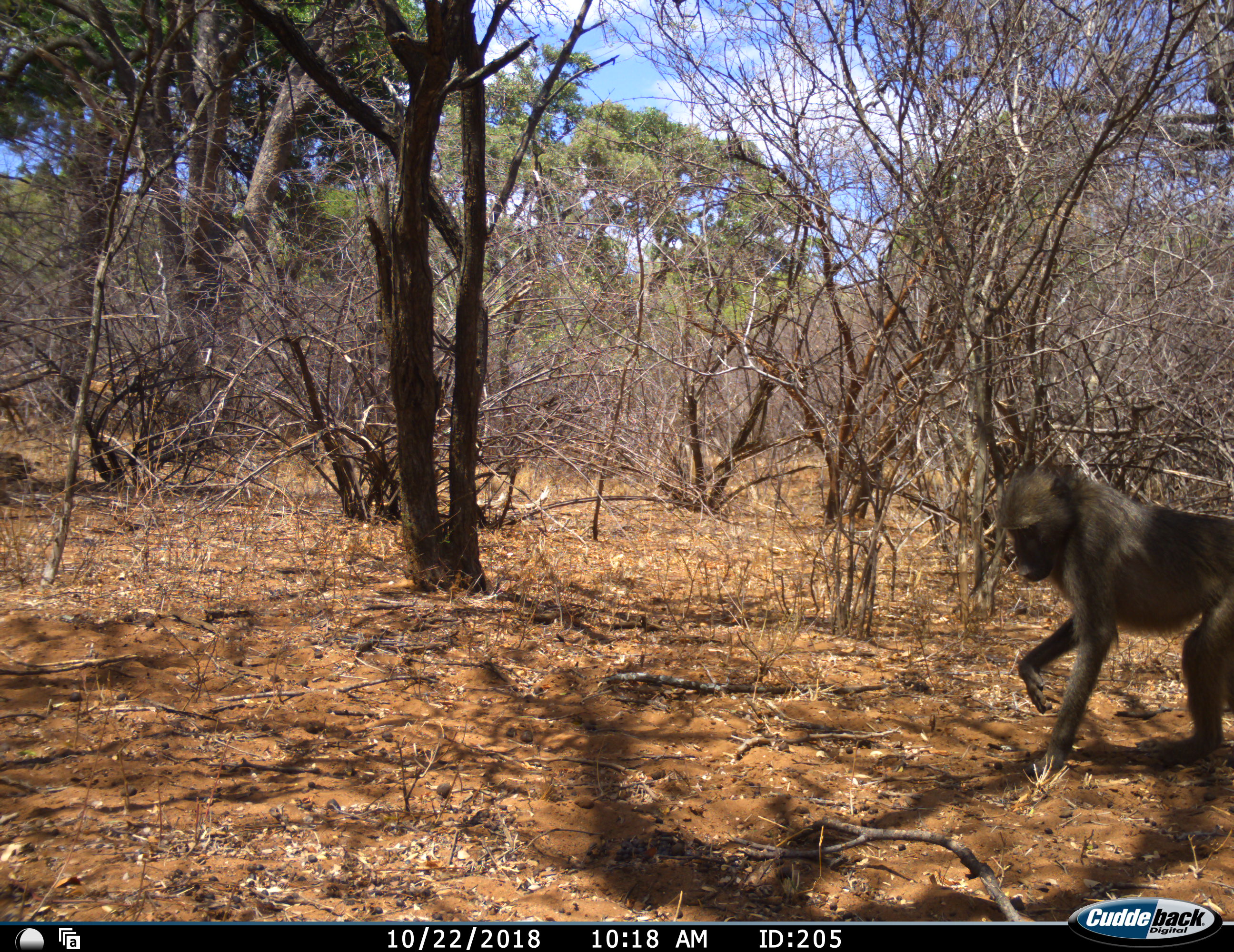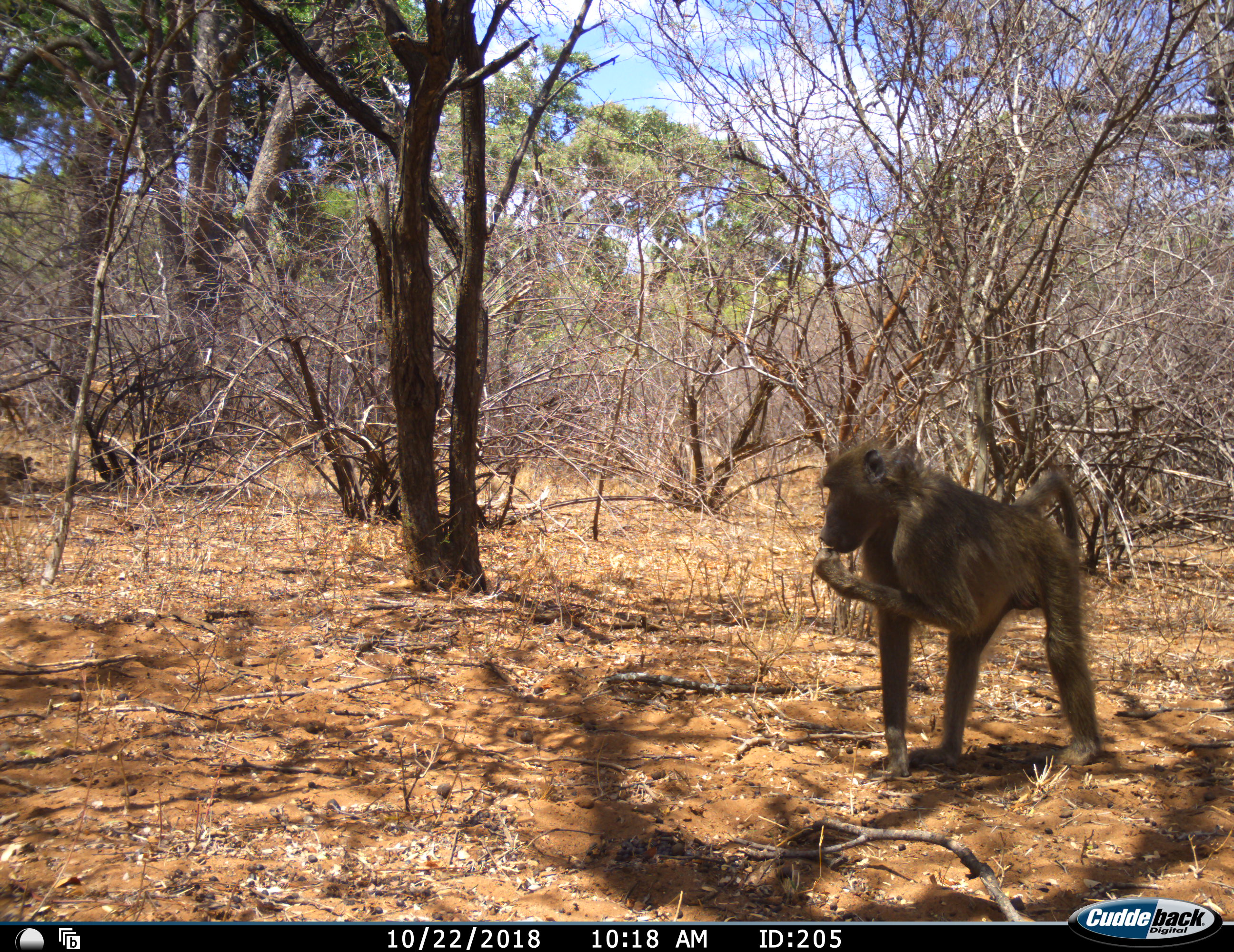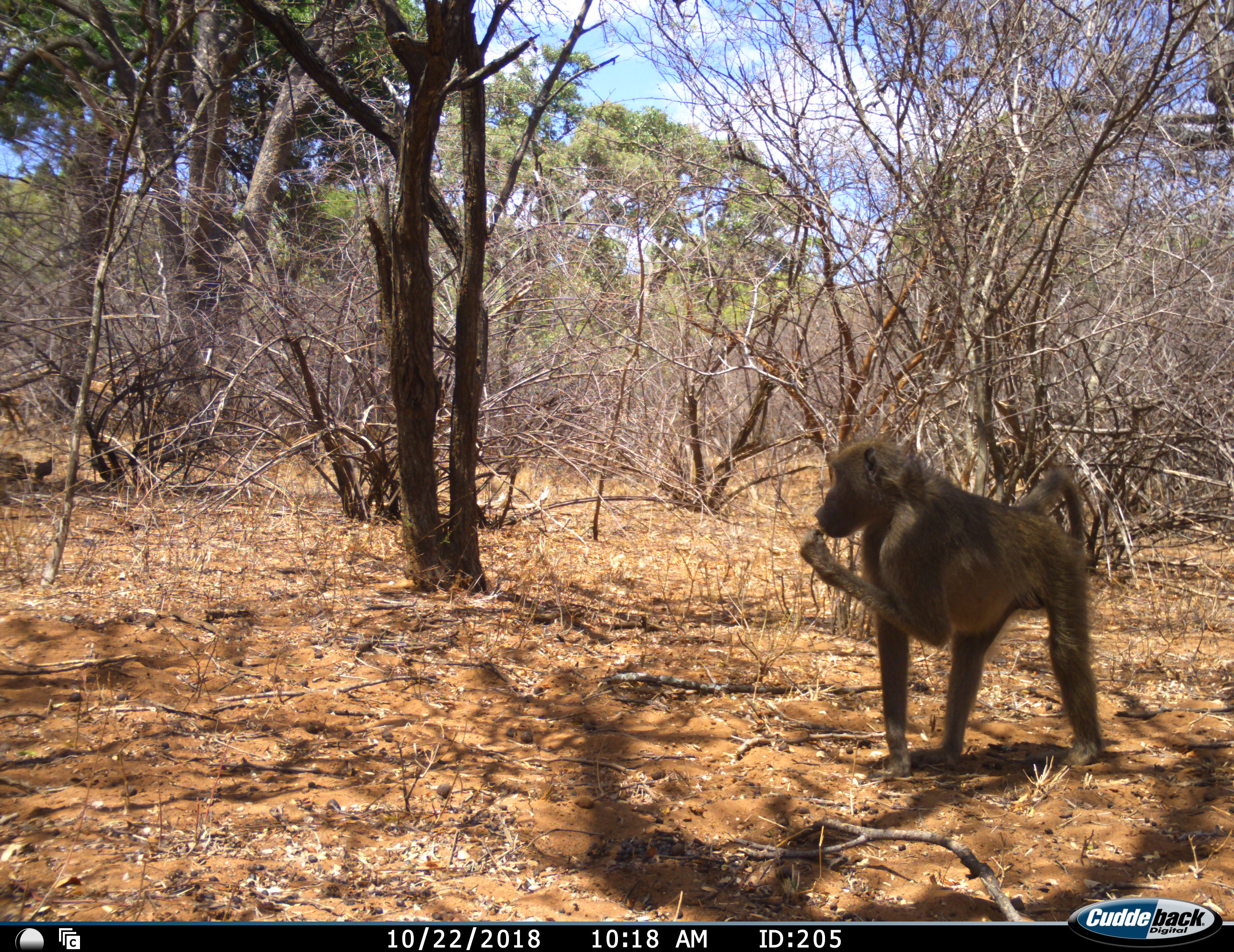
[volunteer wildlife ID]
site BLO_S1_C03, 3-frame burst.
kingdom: Animalia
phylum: Chordata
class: Mammalia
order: Primates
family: Cercopithecidae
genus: Papio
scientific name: Papio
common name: baboon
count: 1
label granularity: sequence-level